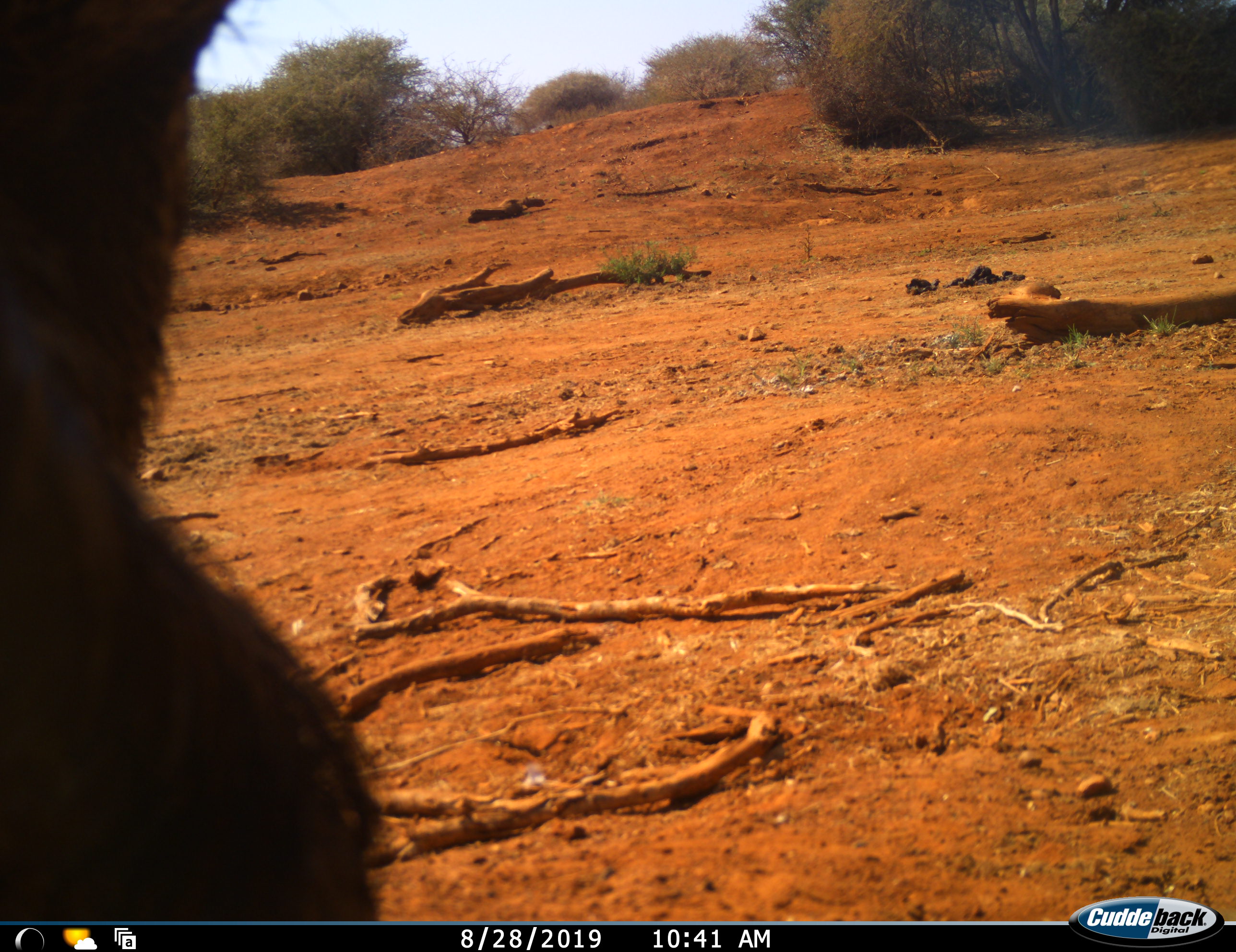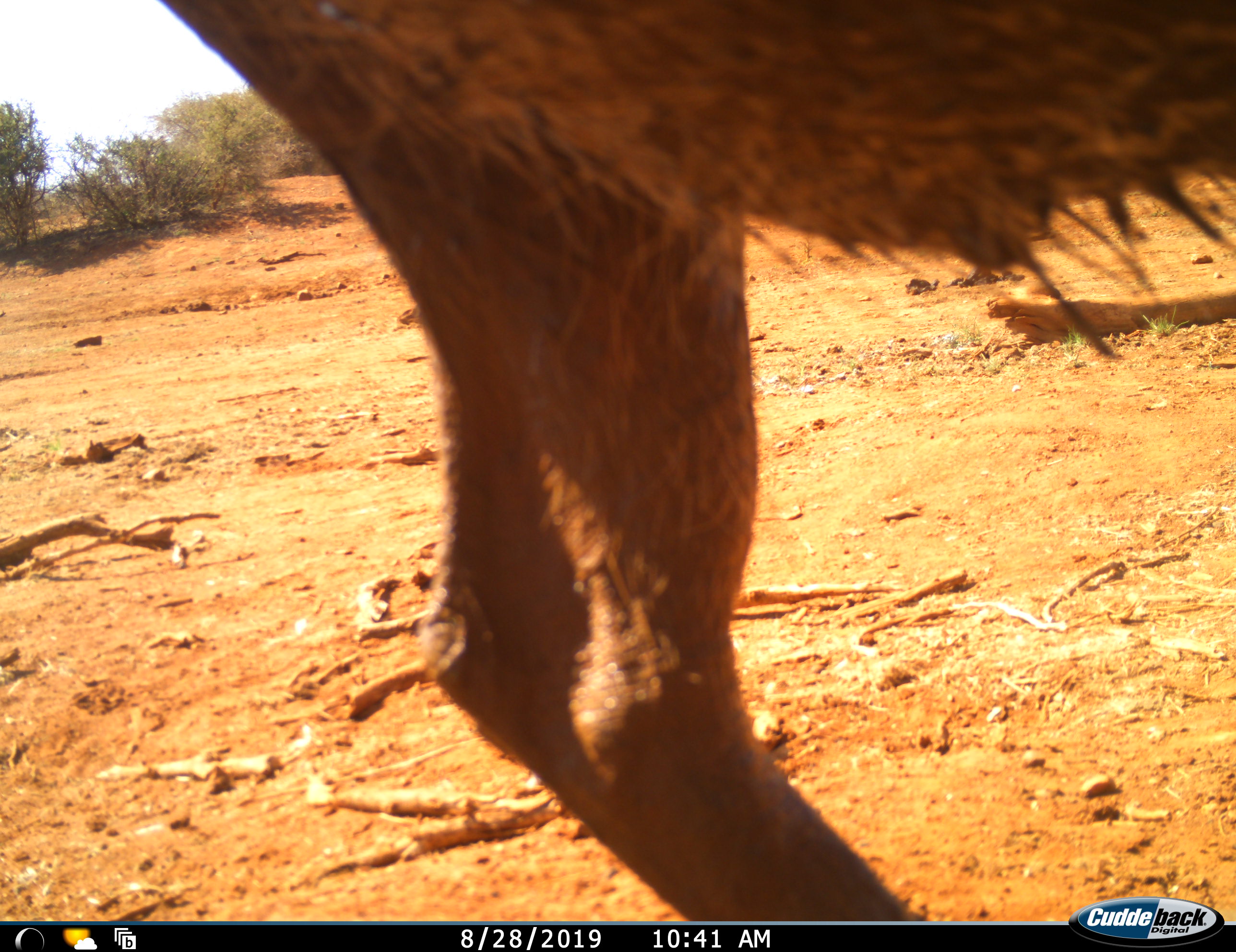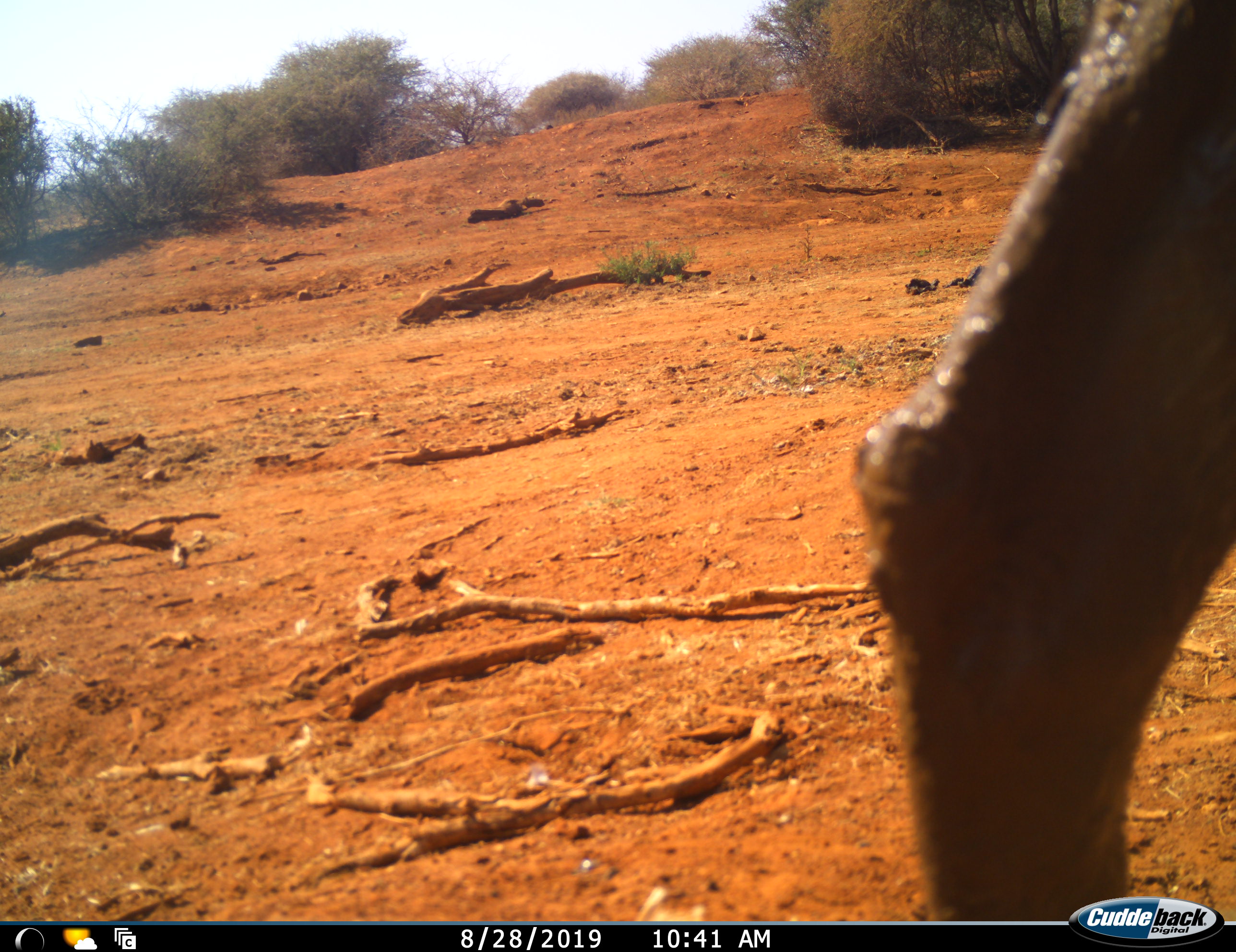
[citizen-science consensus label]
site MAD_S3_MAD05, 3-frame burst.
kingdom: Animalia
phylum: Chordata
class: Mammalia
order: Artiodactyla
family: Suidae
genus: Phacochoerus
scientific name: Phacochoerus africanus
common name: warthog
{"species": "warthog (Phacochoerus africanus)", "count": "1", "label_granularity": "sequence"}